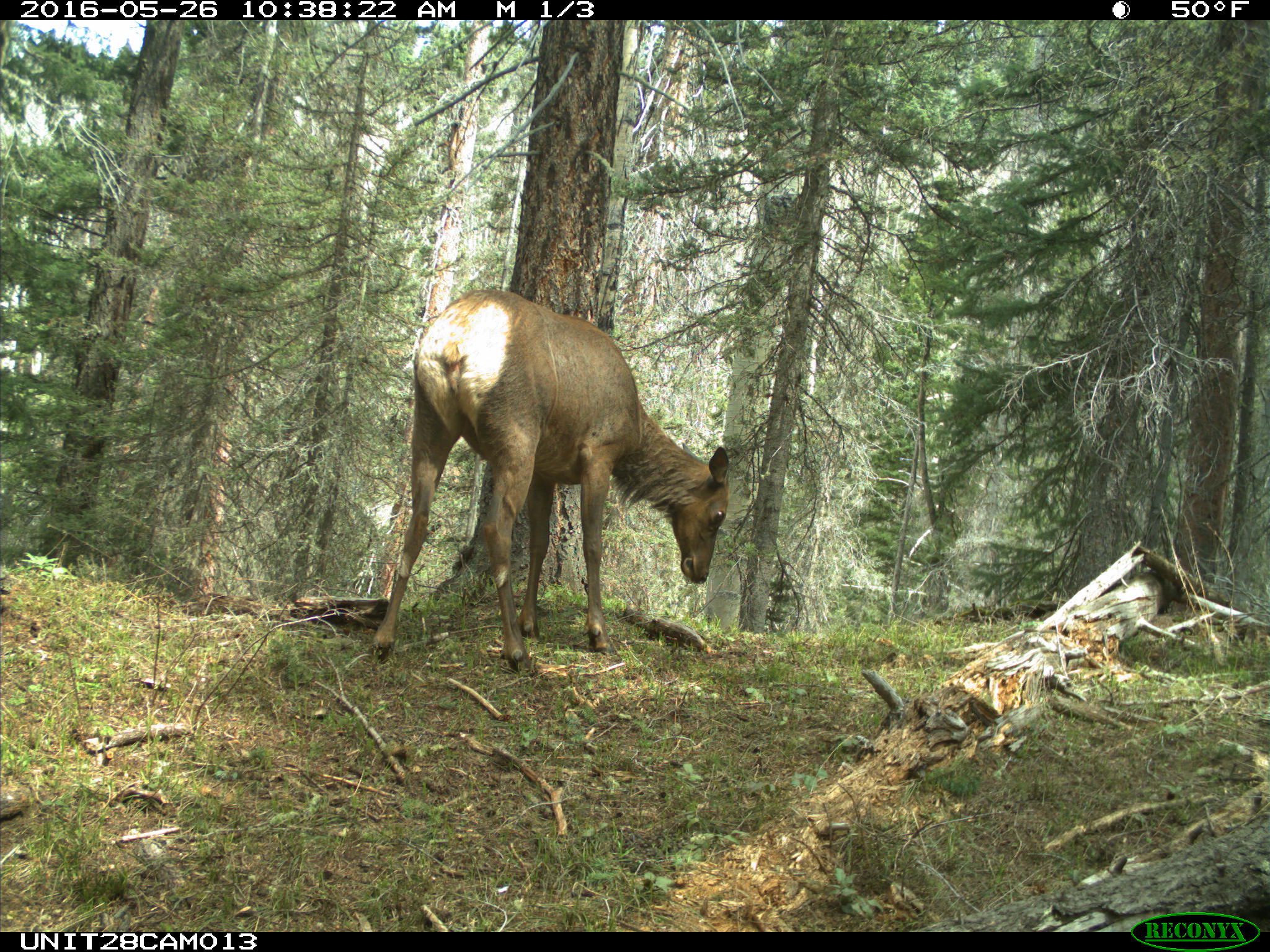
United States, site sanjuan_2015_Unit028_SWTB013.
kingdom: Animalia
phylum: Chordata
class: Mammalia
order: Artiodactyla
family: Cervidae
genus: Cervus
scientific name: Cervus elaphus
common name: red deer